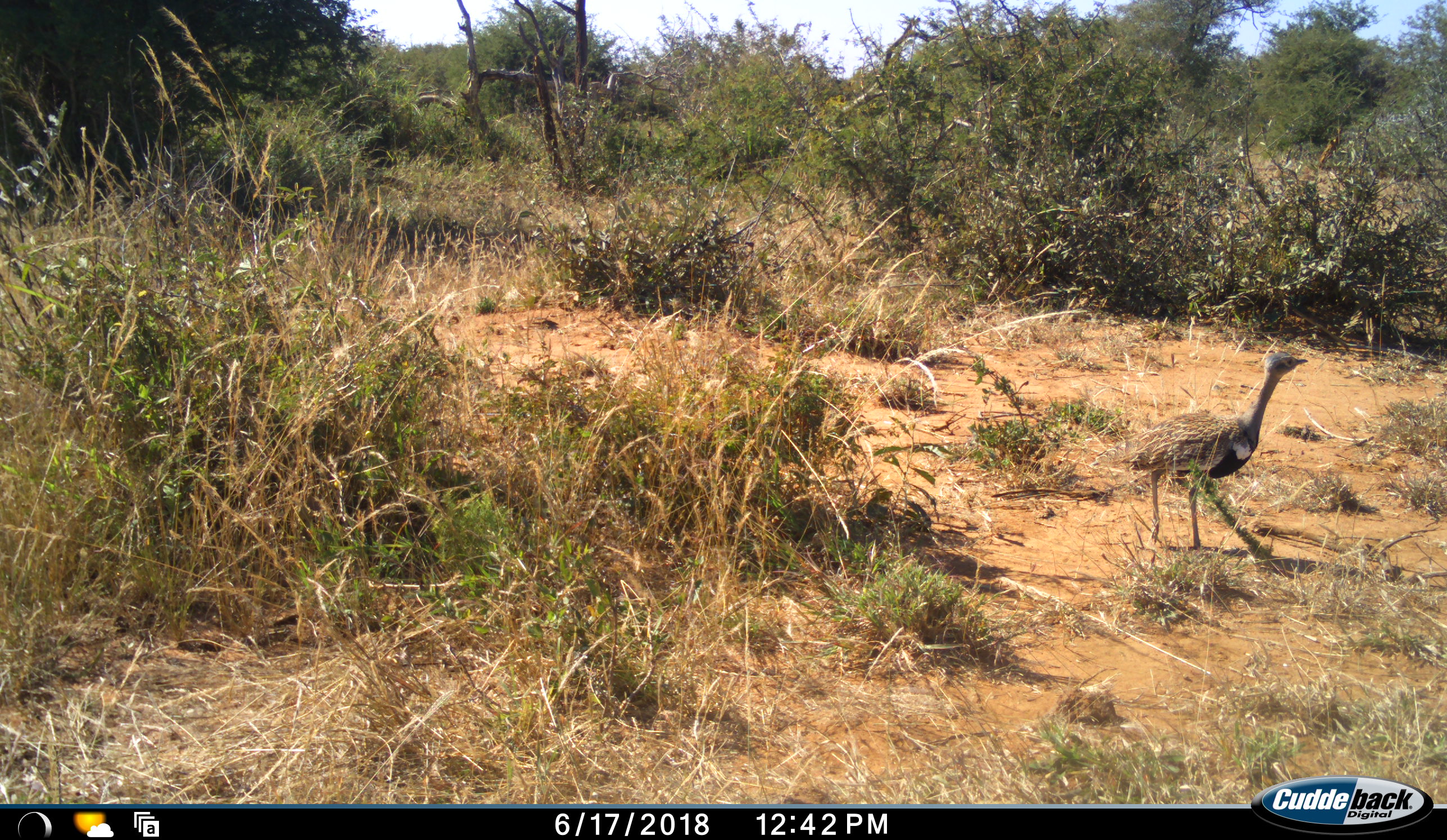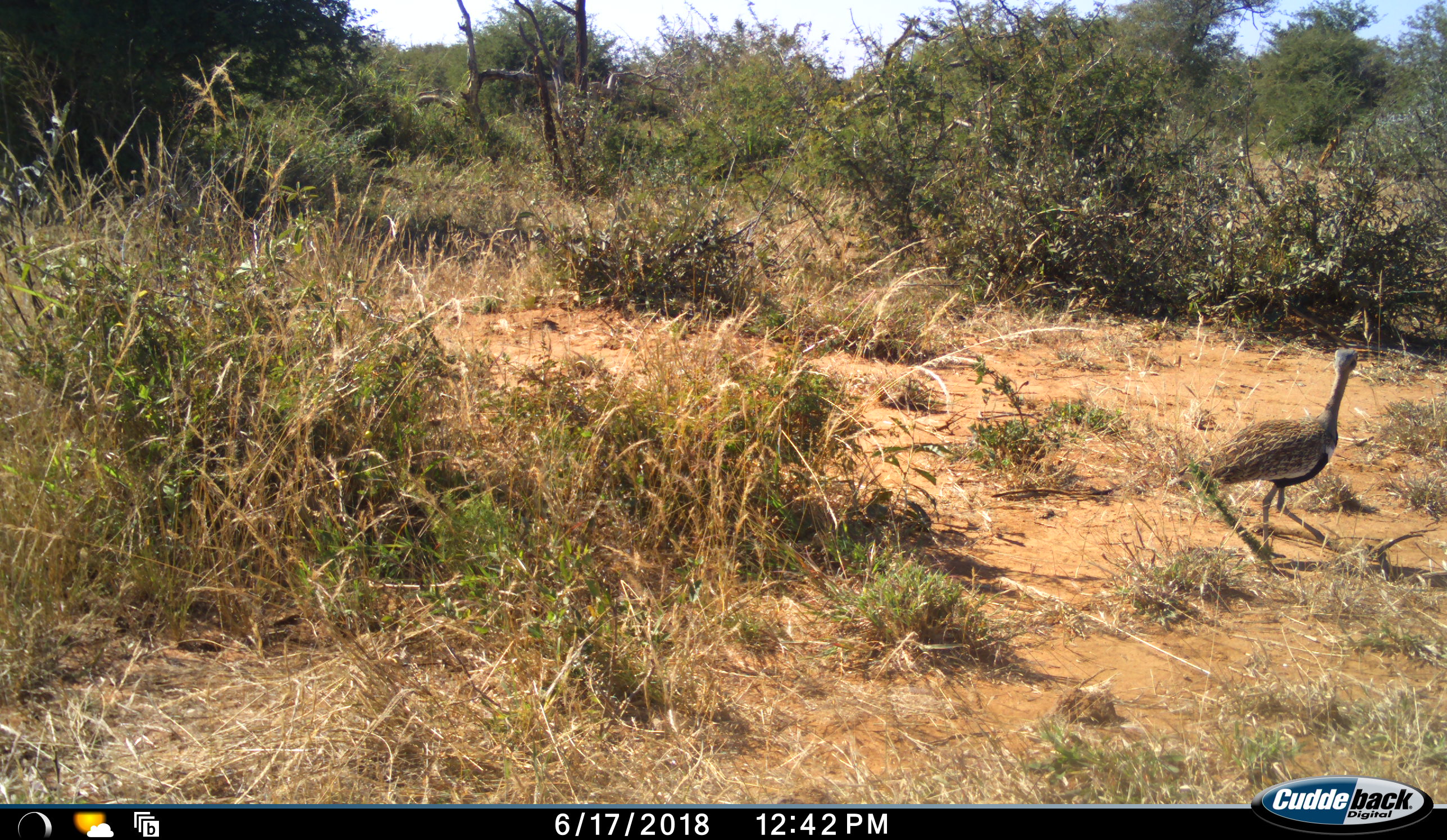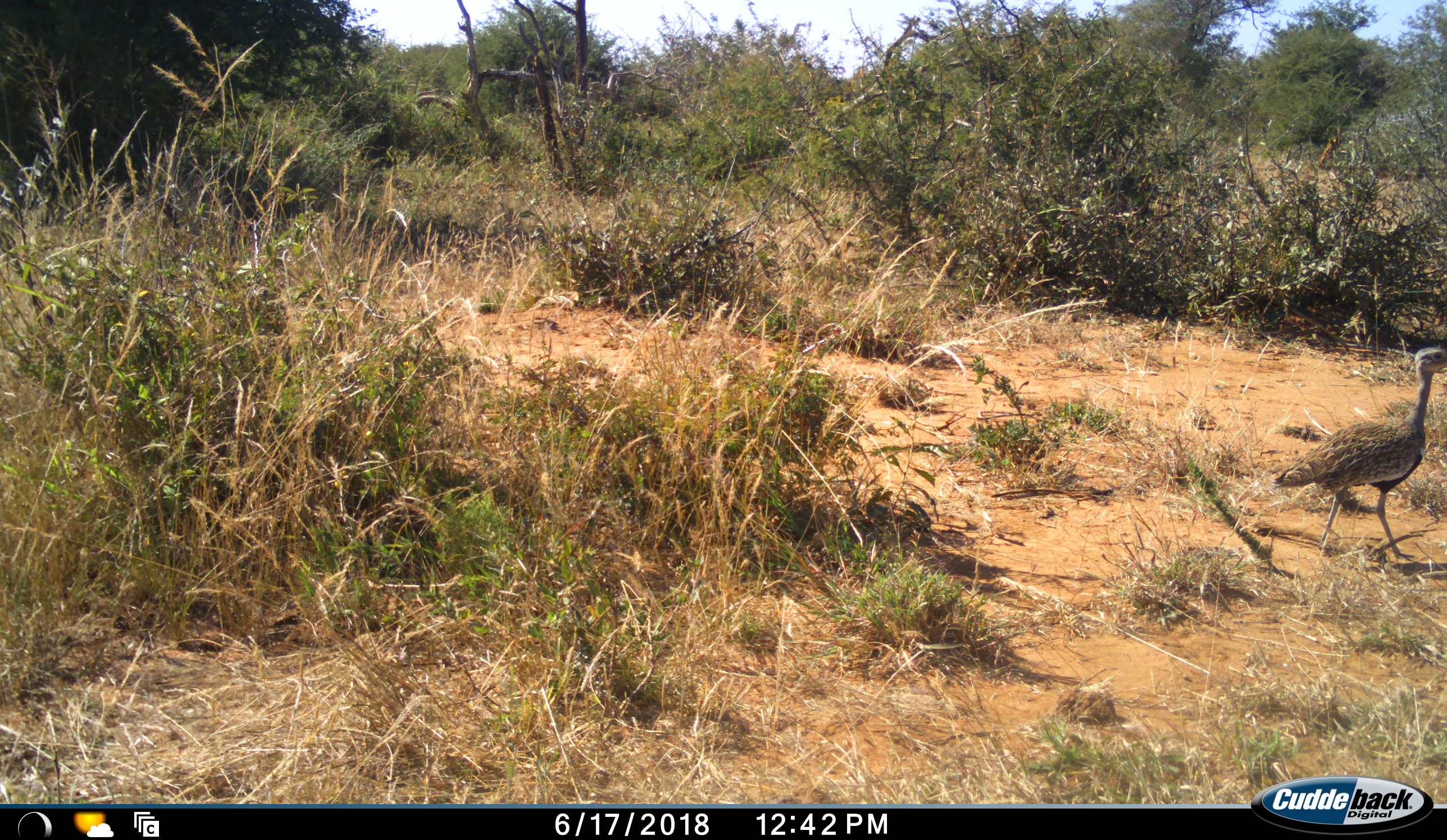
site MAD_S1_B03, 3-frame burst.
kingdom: Animalia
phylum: Chordata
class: Aves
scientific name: Aves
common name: bird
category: birdother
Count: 1.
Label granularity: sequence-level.